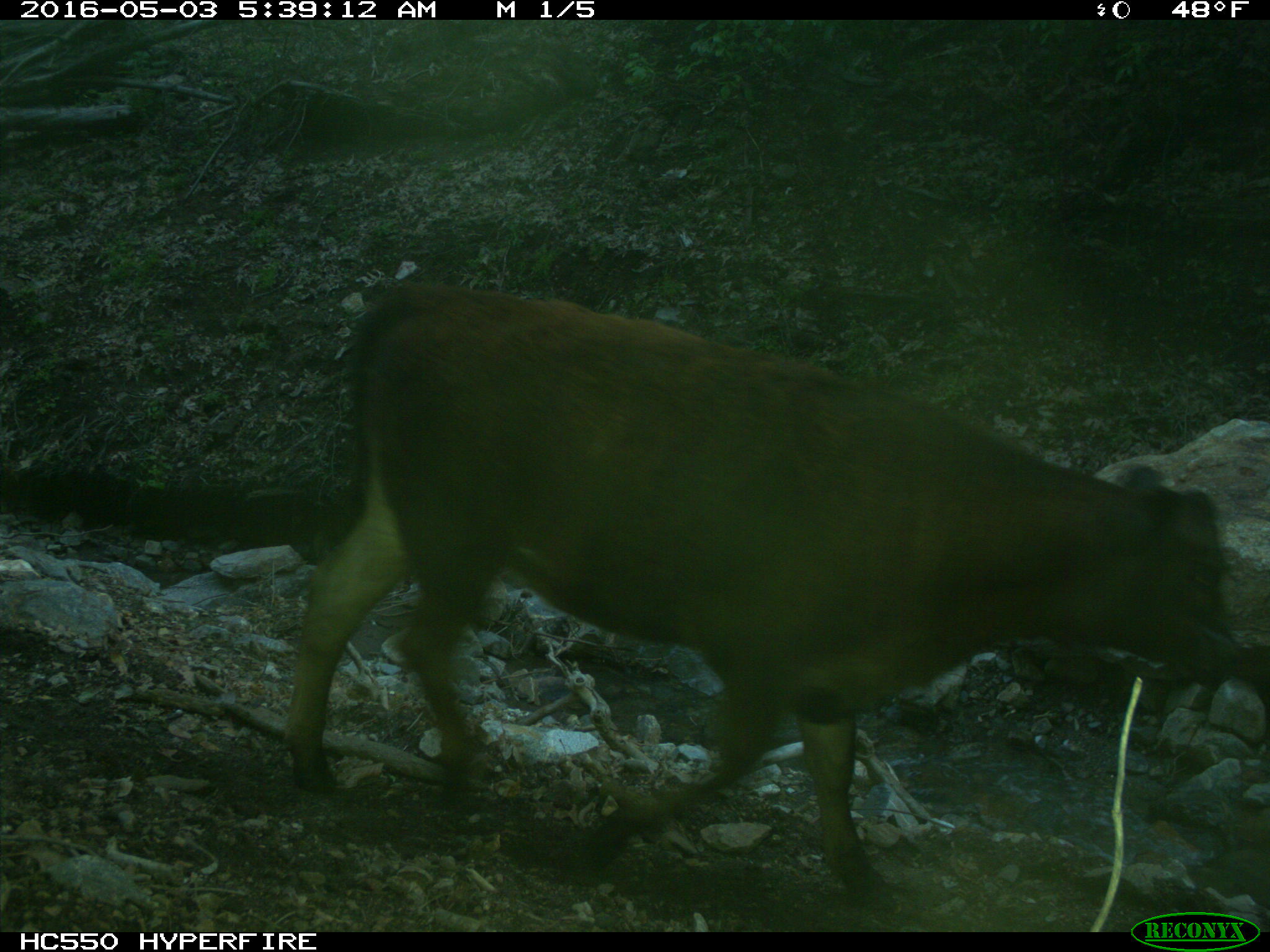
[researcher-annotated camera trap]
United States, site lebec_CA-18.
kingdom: Animalia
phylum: Chordata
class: Mammalia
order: Artiodactyla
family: Bovidae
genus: Bos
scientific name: Bos taurus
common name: domestic cow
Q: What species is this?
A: Bos taurus (domestic cow).